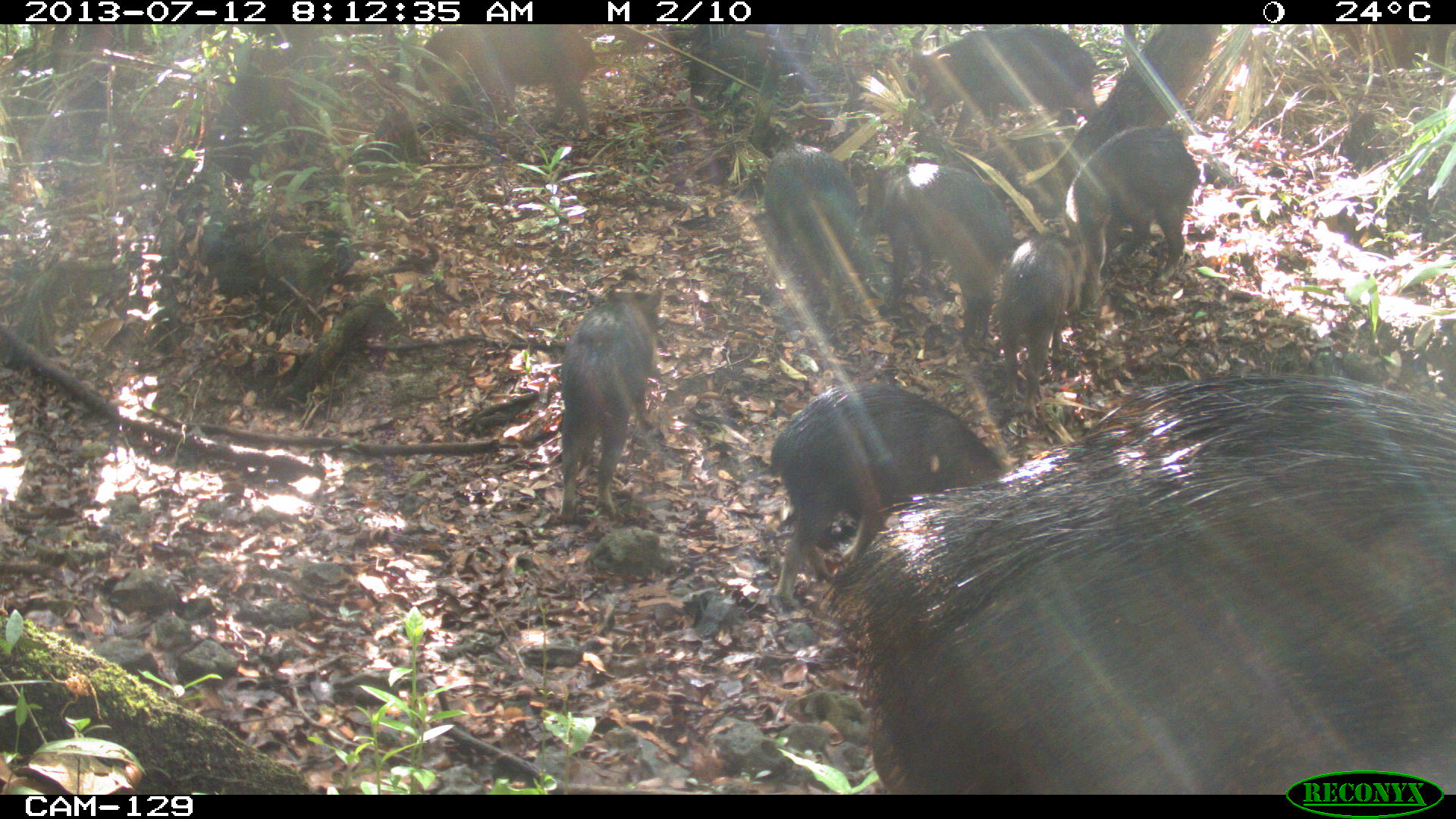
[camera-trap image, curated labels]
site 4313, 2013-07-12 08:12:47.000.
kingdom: Animalia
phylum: Chordata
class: Mammalia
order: Artiodactyla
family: Tayassuidae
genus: Tayassu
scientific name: Tayassu pecari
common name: white-lipped peccary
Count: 20.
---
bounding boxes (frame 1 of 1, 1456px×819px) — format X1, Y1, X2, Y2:
tayassu pecari: 820, 370, 1456, 791; 767, 380, 1008, 612; 861, 162, 1011, 349; 553, 284, 664, 524; 900, 21, 1099, 139; 1064, 122, 1202, 287; 990, 208, 1088, 418; 413, 21, 593, 134; 762, 138, 861, 326